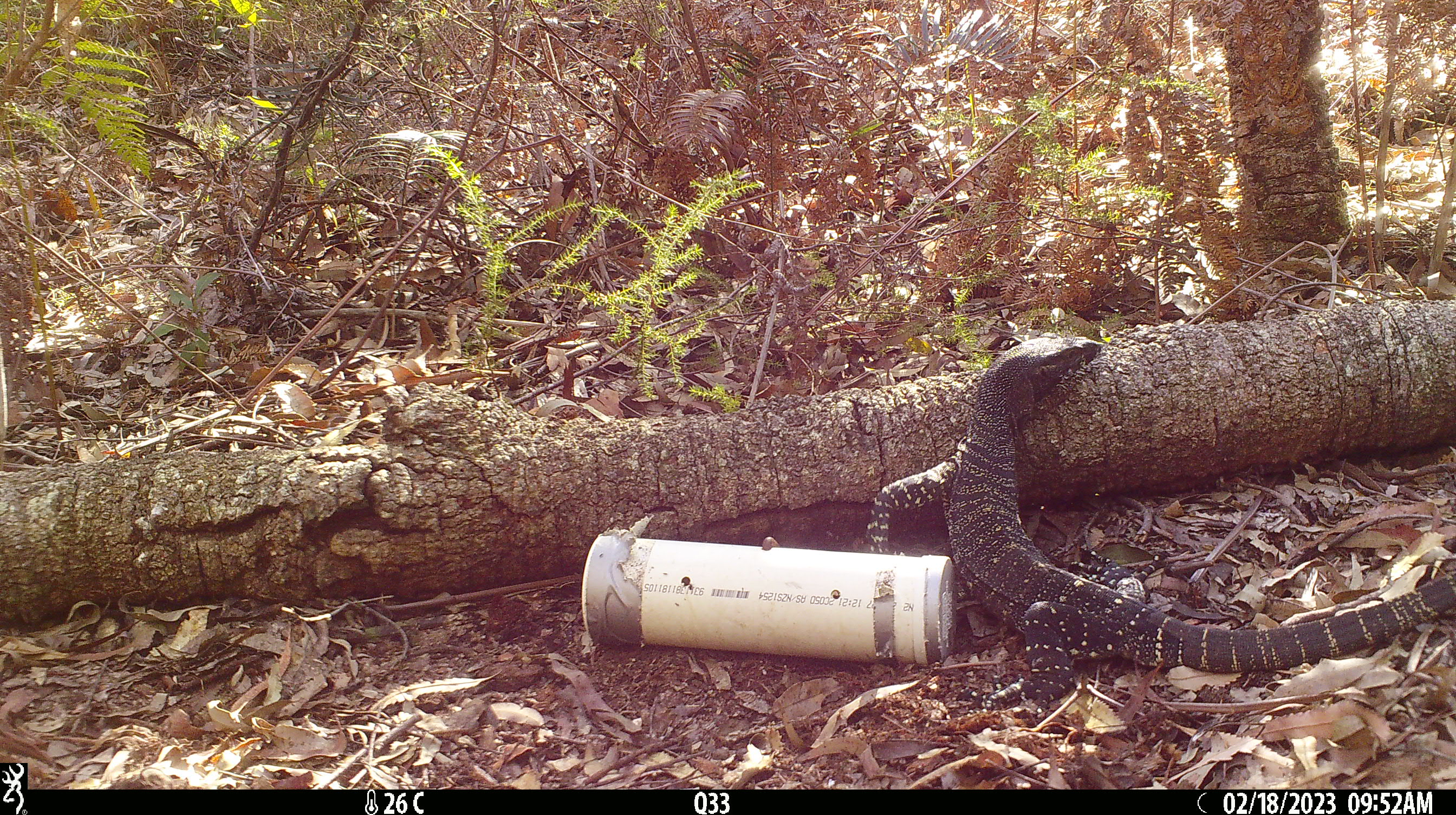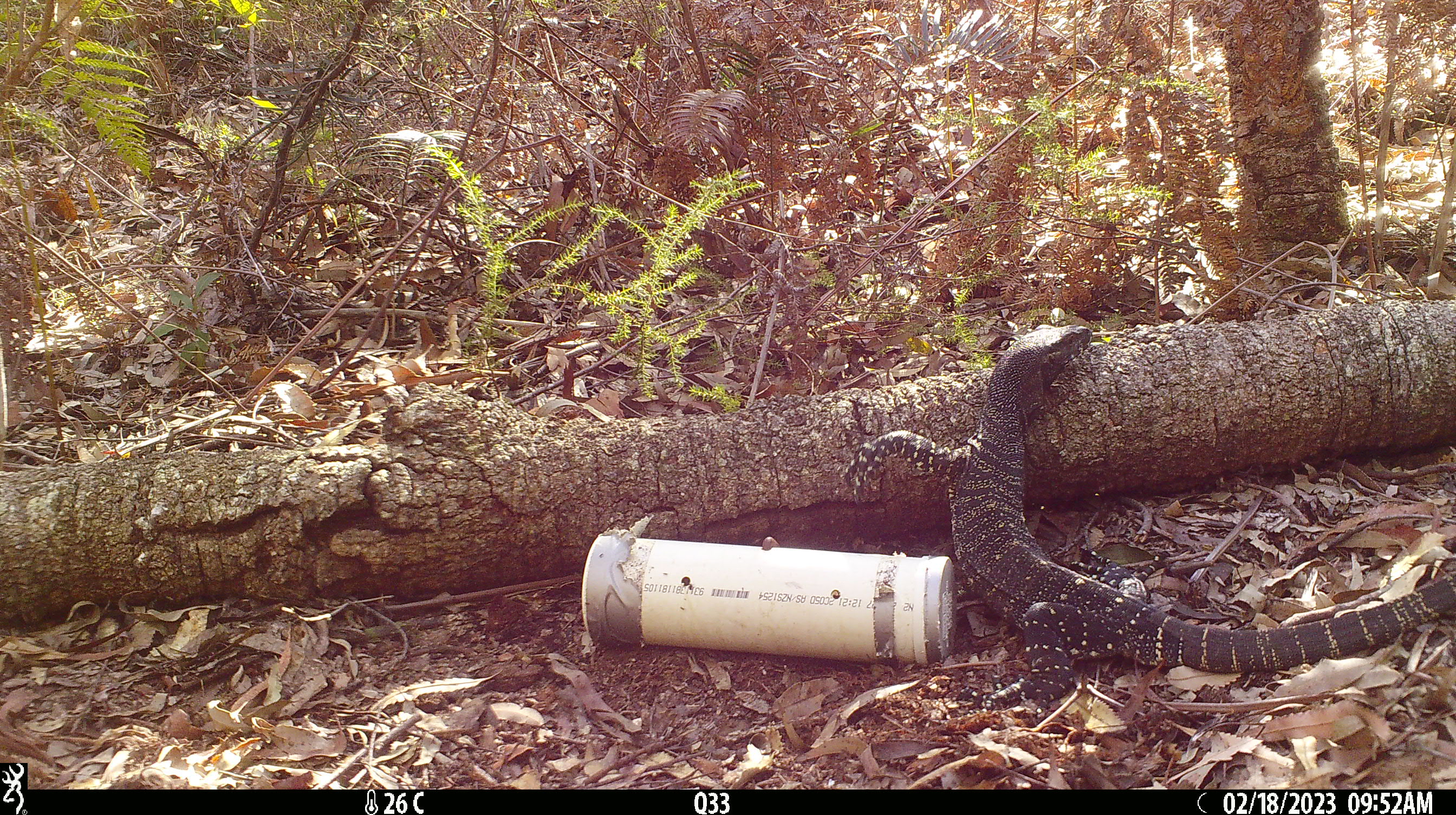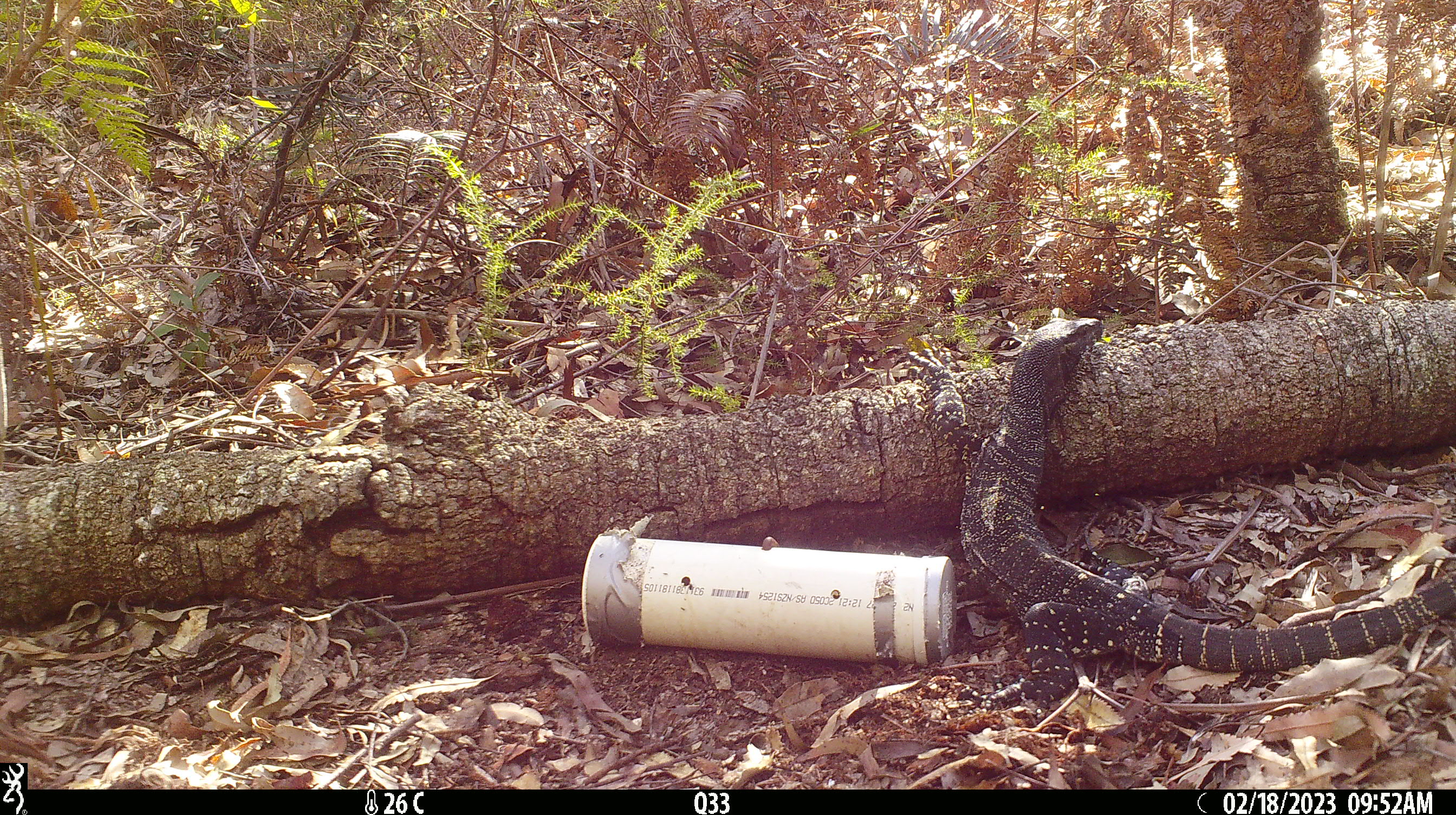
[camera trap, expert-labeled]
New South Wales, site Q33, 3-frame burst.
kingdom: Animalia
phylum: Chordata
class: Reptilia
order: Squamata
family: Varanidae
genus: Varanus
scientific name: Varanus varius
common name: lace monitor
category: goanna